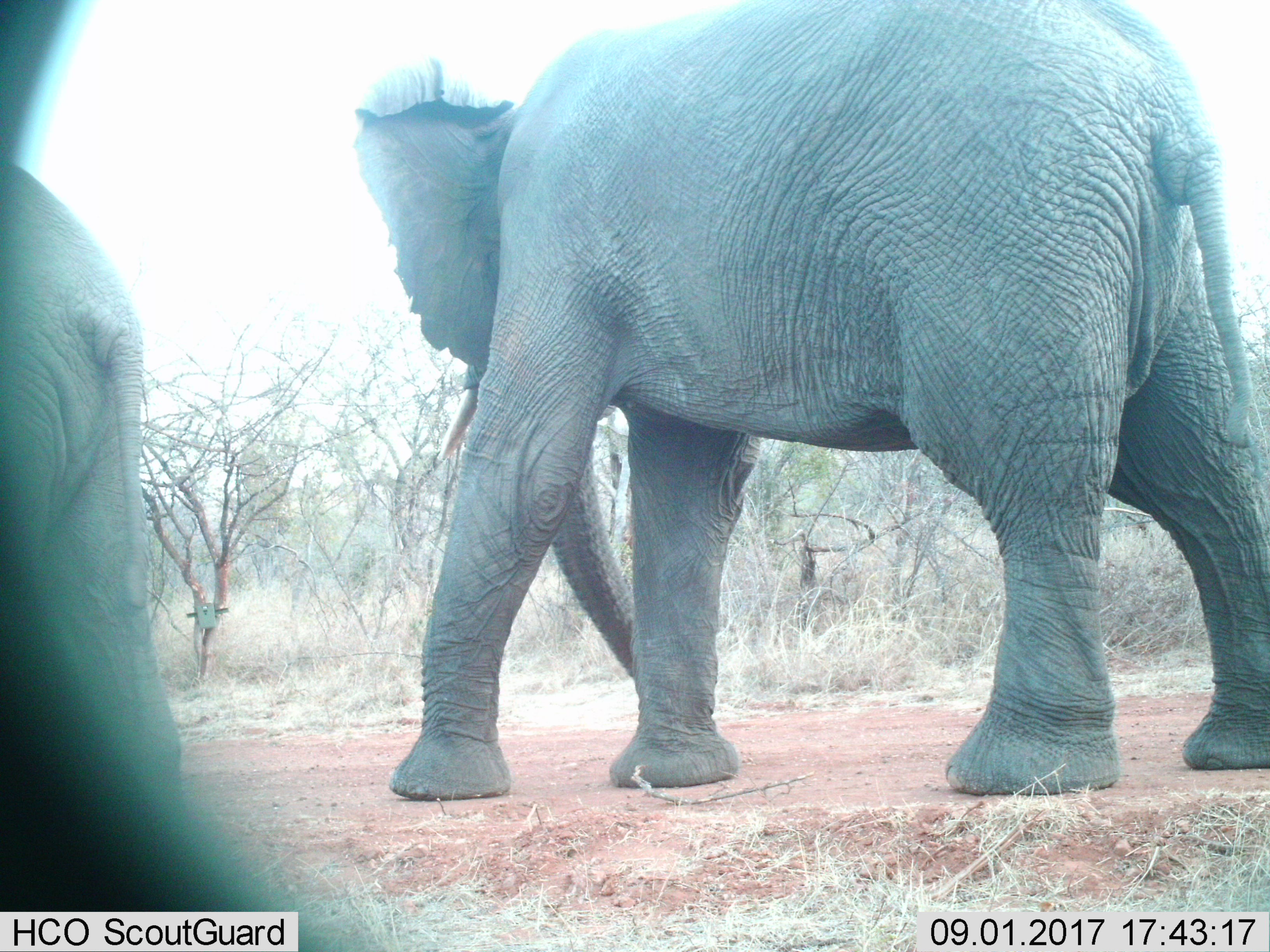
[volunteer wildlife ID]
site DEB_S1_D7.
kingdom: Animalia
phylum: Chordata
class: Mammalia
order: Proboscidea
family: Elephantidae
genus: Loxodonta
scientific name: Loxodonta africana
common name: african bush elephant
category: elephant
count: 2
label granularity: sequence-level